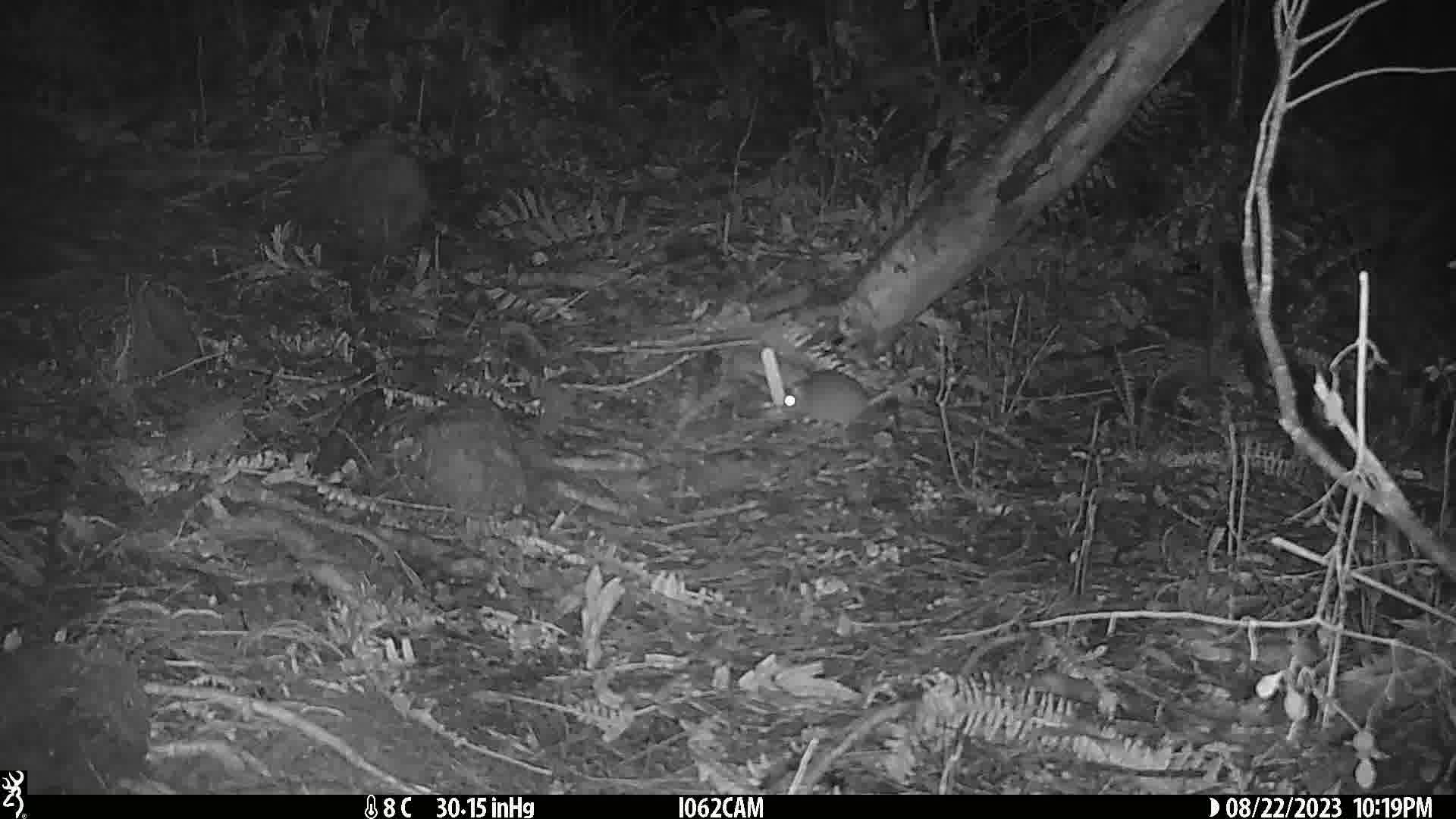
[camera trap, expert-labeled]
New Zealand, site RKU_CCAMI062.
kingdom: Animalia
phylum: Chordata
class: Mammalia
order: Rodentia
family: Muridae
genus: Rattus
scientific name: Rattus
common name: rat